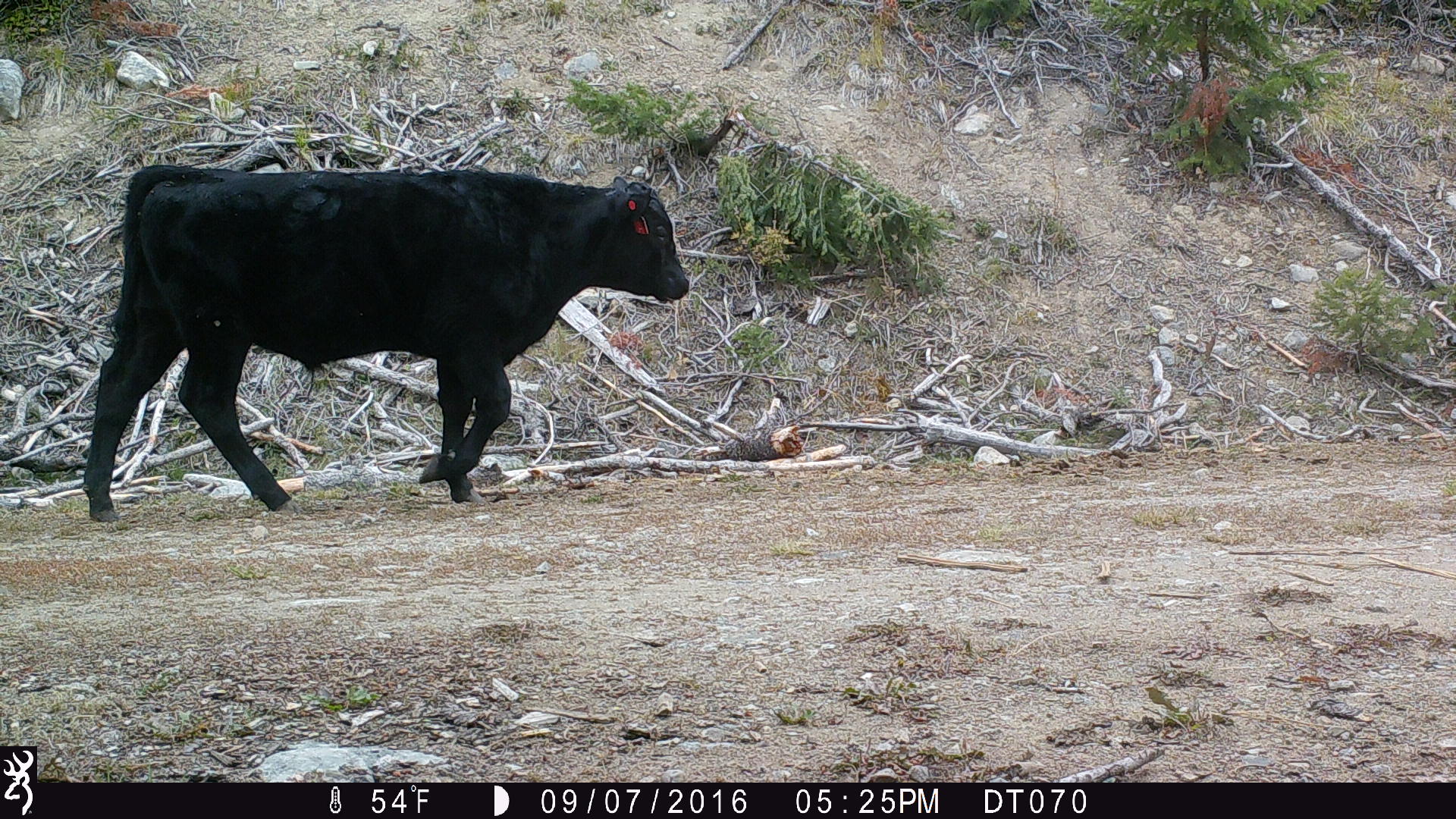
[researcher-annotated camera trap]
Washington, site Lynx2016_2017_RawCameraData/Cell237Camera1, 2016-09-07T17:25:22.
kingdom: Animalia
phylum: Chordata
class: Mammalia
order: Artiodactyla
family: Bovidae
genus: Bos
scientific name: Bos taurus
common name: domestic cattle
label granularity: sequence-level